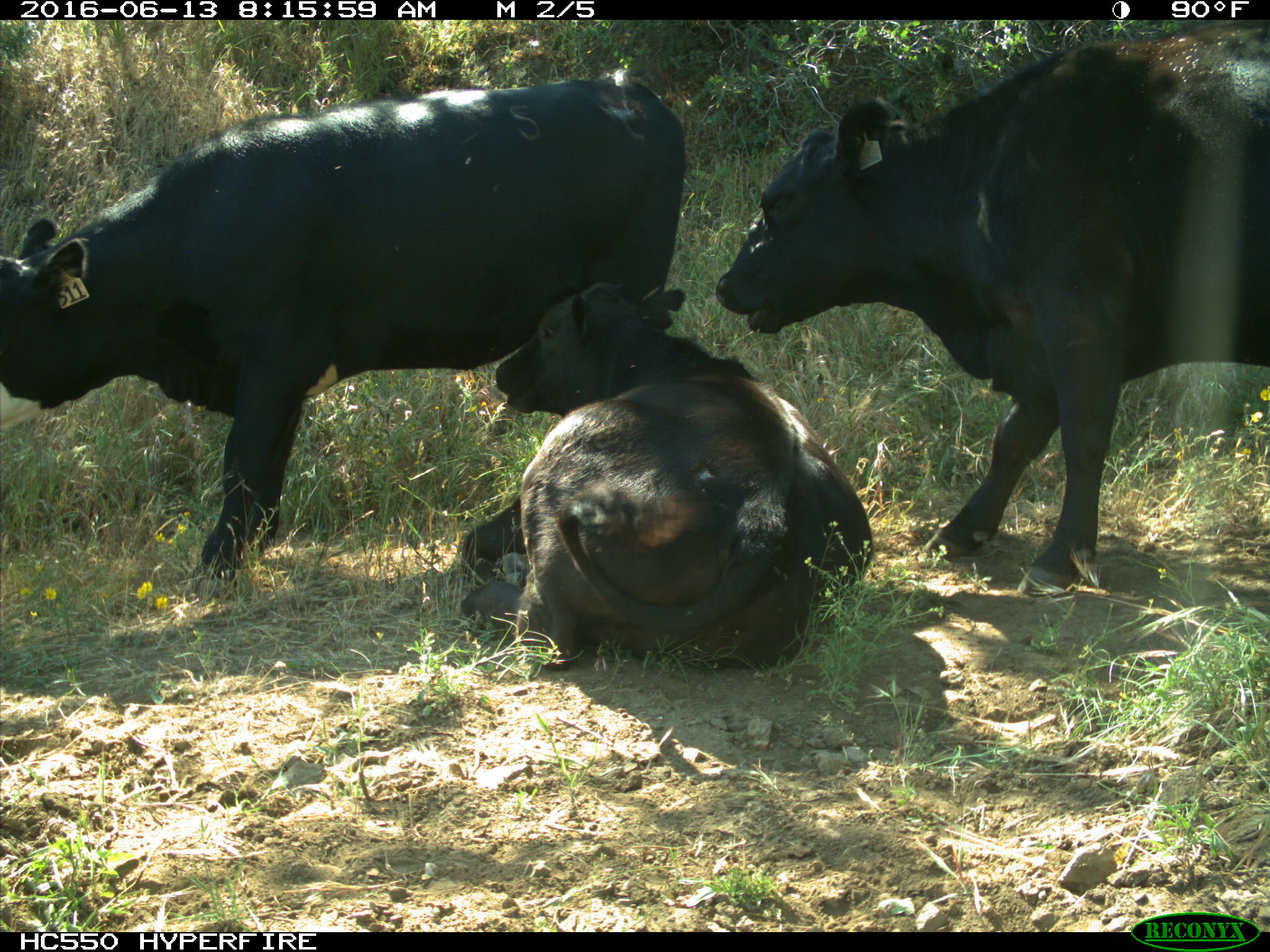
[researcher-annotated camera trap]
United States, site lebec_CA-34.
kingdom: Animalia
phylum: Chordata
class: Mammalia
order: Artiodactyla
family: Bovidae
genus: Bos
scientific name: Bos taurus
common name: domestic cow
Bos taurus (domestic cow).